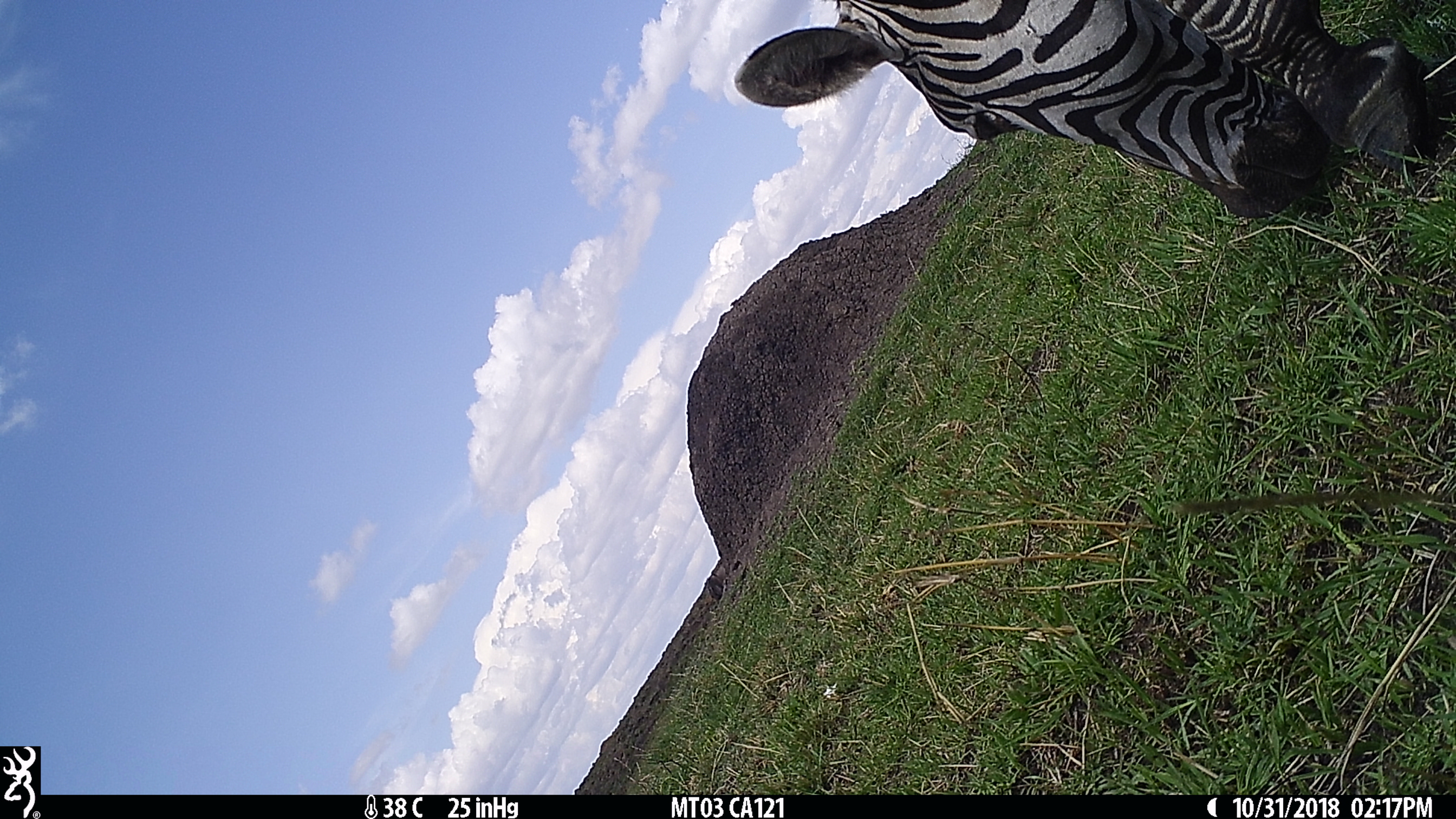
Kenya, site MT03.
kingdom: Animalia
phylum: Chordata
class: Mammalia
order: Perissodactyla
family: Equidae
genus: Equus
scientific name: Equus quagga burchellii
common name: burchell's zebra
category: zebra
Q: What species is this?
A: Zebra (burchell's zebra) (Equus quagga burchellii).